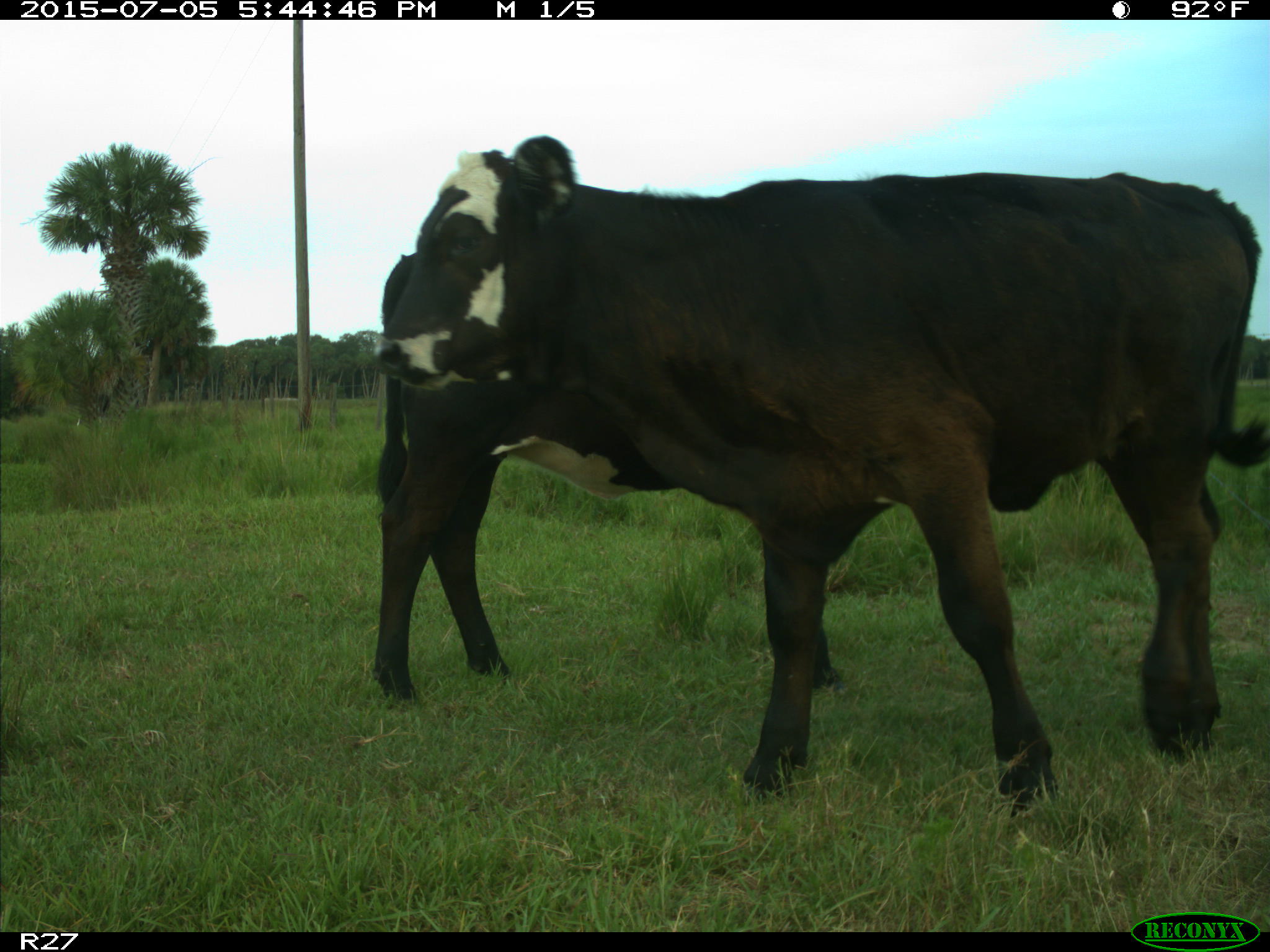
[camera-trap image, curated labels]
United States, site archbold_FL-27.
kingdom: Animalia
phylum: Chordata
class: Mammalia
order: Artiodactyla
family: Bovidae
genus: Bos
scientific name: Bos taurus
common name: domestic cow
Bos taurus (domestic cow).